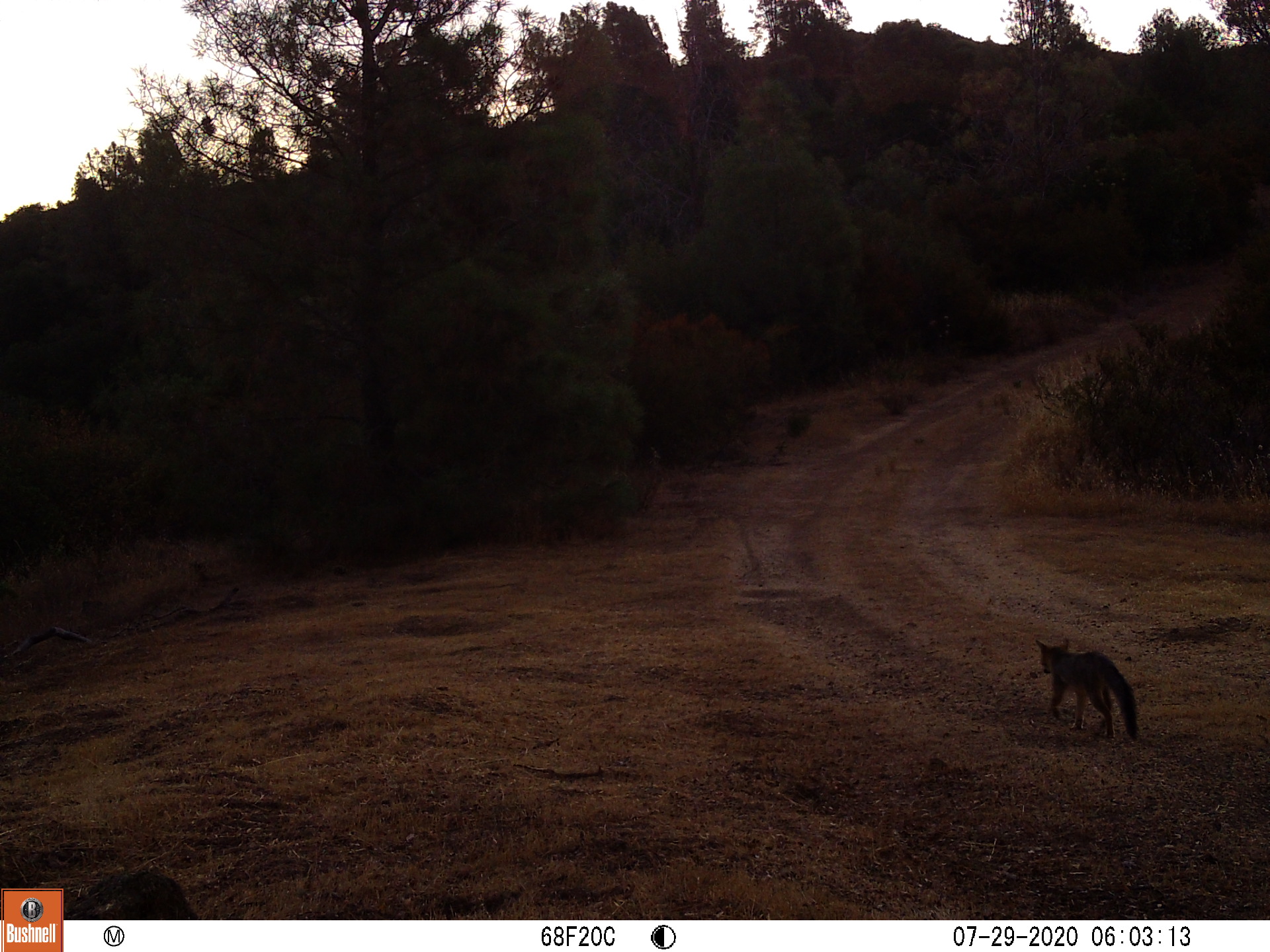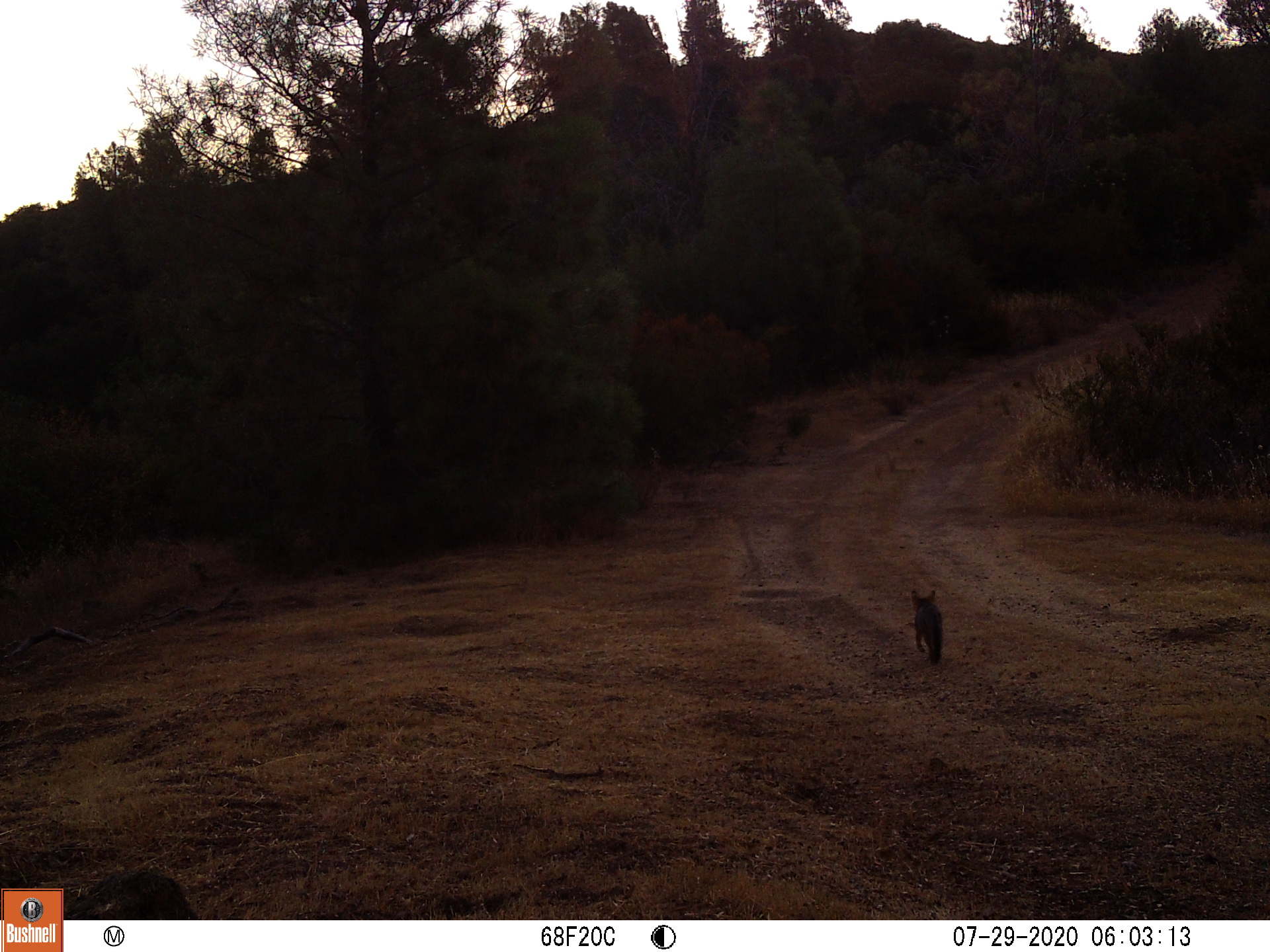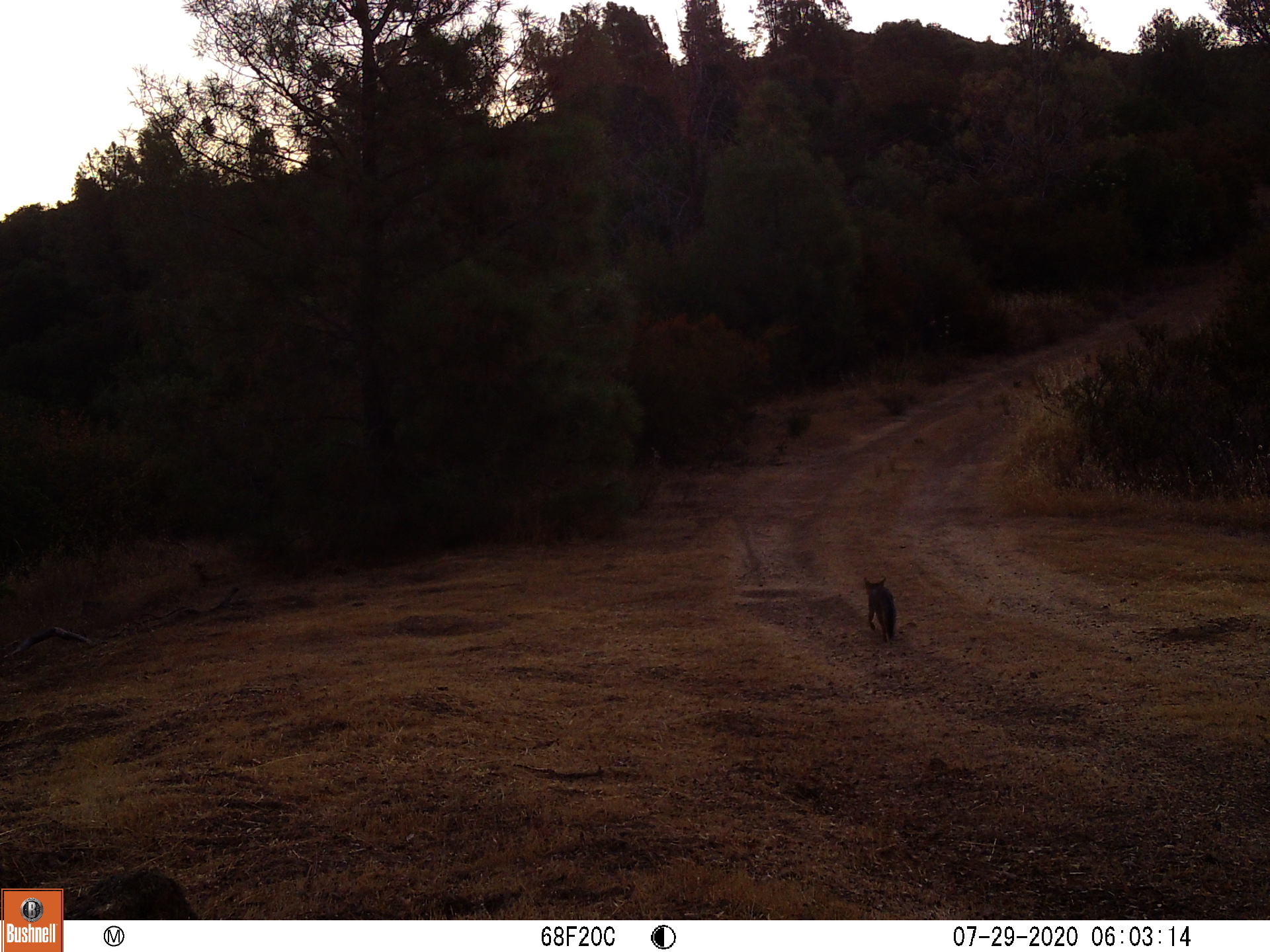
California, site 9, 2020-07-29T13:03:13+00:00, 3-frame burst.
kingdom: Animalia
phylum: Chordata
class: Mammalia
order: Carnivora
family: Canidae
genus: Urocyon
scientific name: Urocyon cinereoargenteus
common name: gray fox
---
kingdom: Animalia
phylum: Chordata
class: Mammalia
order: Carnivora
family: Canidae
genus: Canis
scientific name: Canis latrans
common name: coyote